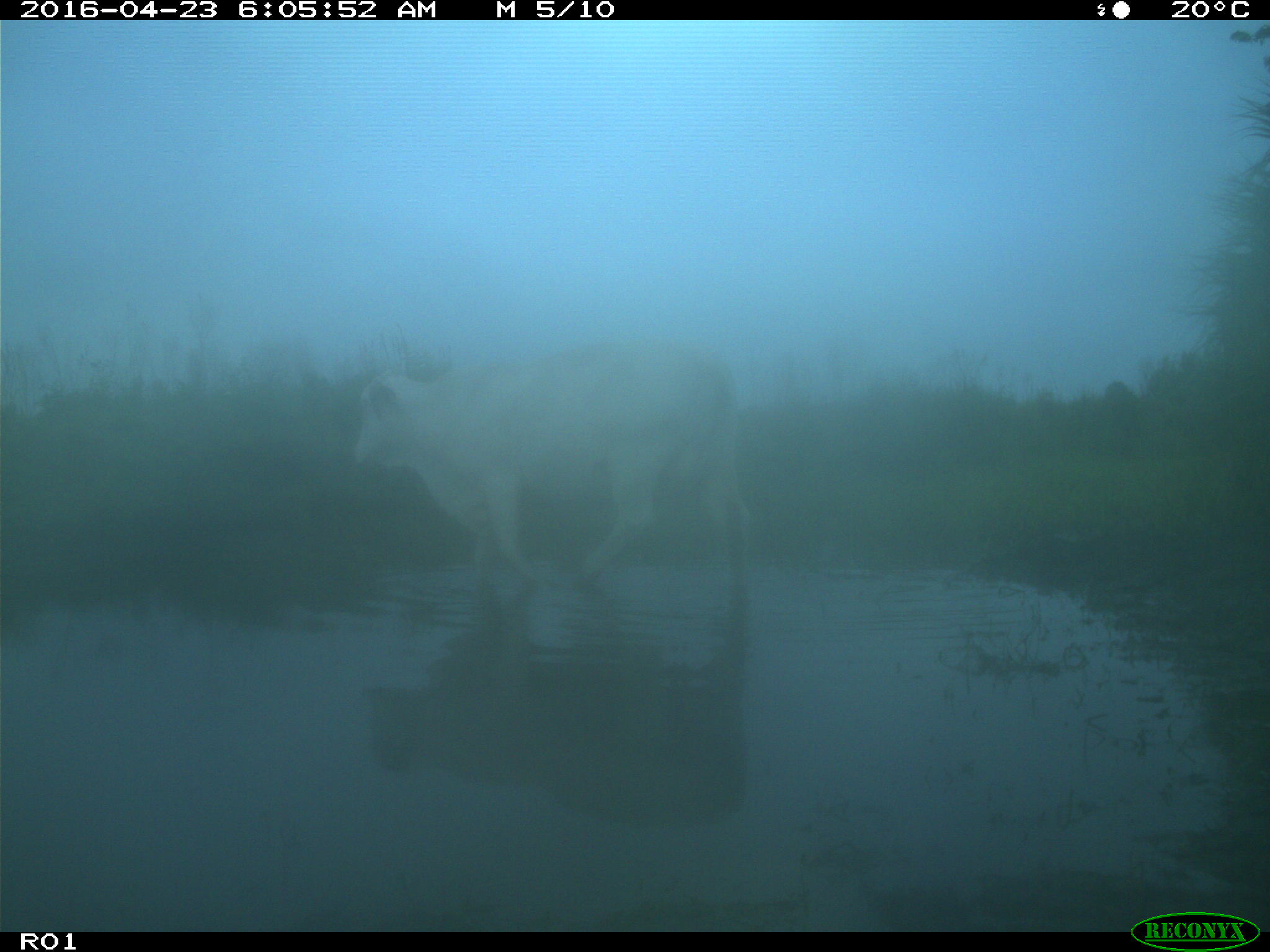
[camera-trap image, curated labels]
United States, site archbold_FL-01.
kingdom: Animalia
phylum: Chordata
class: Mammalia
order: Artiodactyla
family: Bovidae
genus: Bos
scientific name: Bos taurus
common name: domestic cow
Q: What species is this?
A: Bos taurus (domestic cow).